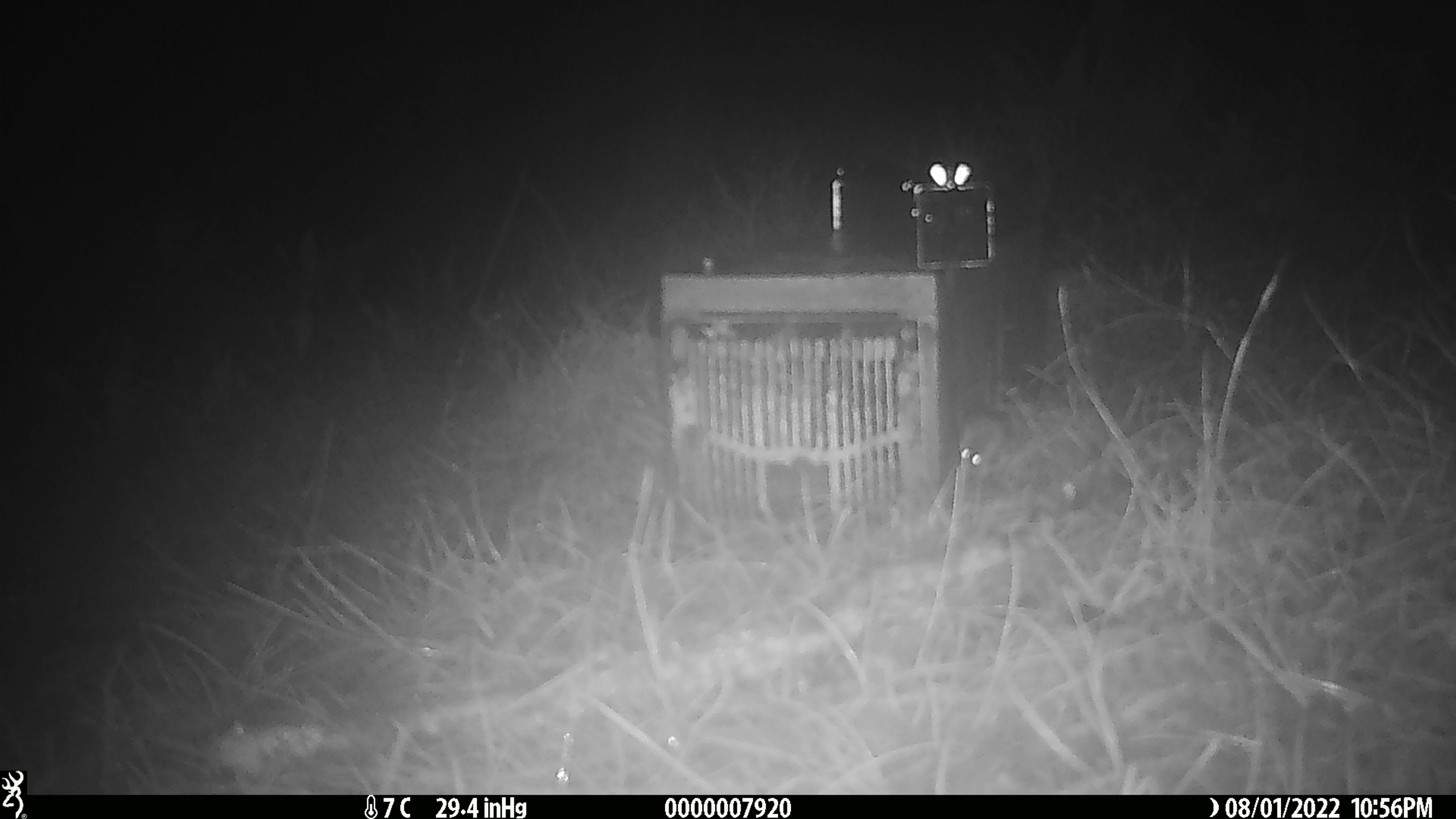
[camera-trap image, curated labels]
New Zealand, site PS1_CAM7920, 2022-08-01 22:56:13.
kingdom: Animalia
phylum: Chordata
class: Mammalia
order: Rodentia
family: Muridae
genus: Mus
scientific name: Mus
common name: mouse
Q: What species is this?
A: Mouse (Mus).